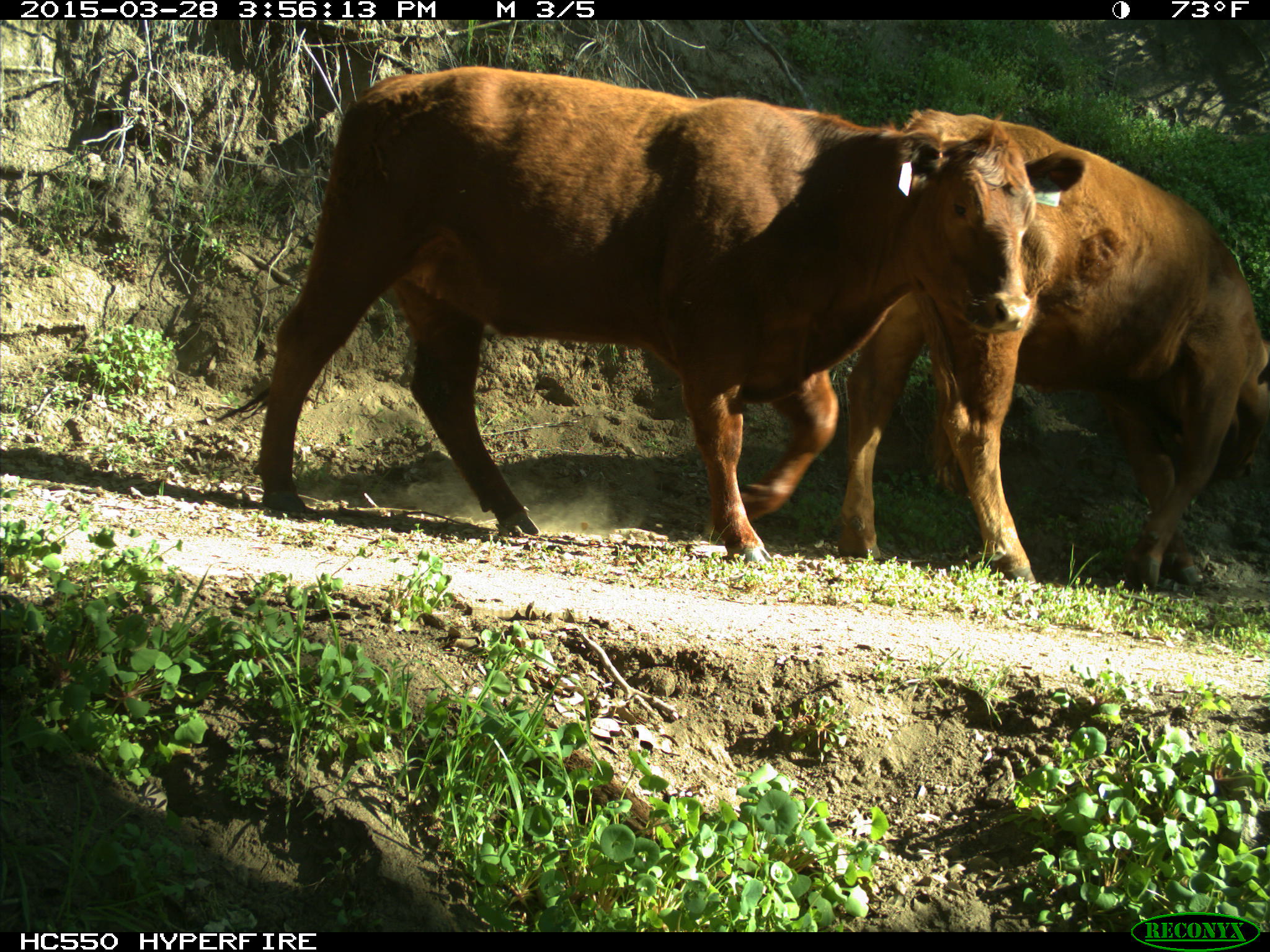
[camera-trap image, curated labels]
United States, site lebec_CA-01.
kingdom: Animalia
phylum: Chordata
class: Mammalia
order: Artiodactyla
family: Bovidae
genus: Bos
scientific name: Bos taurus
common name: domestic cow